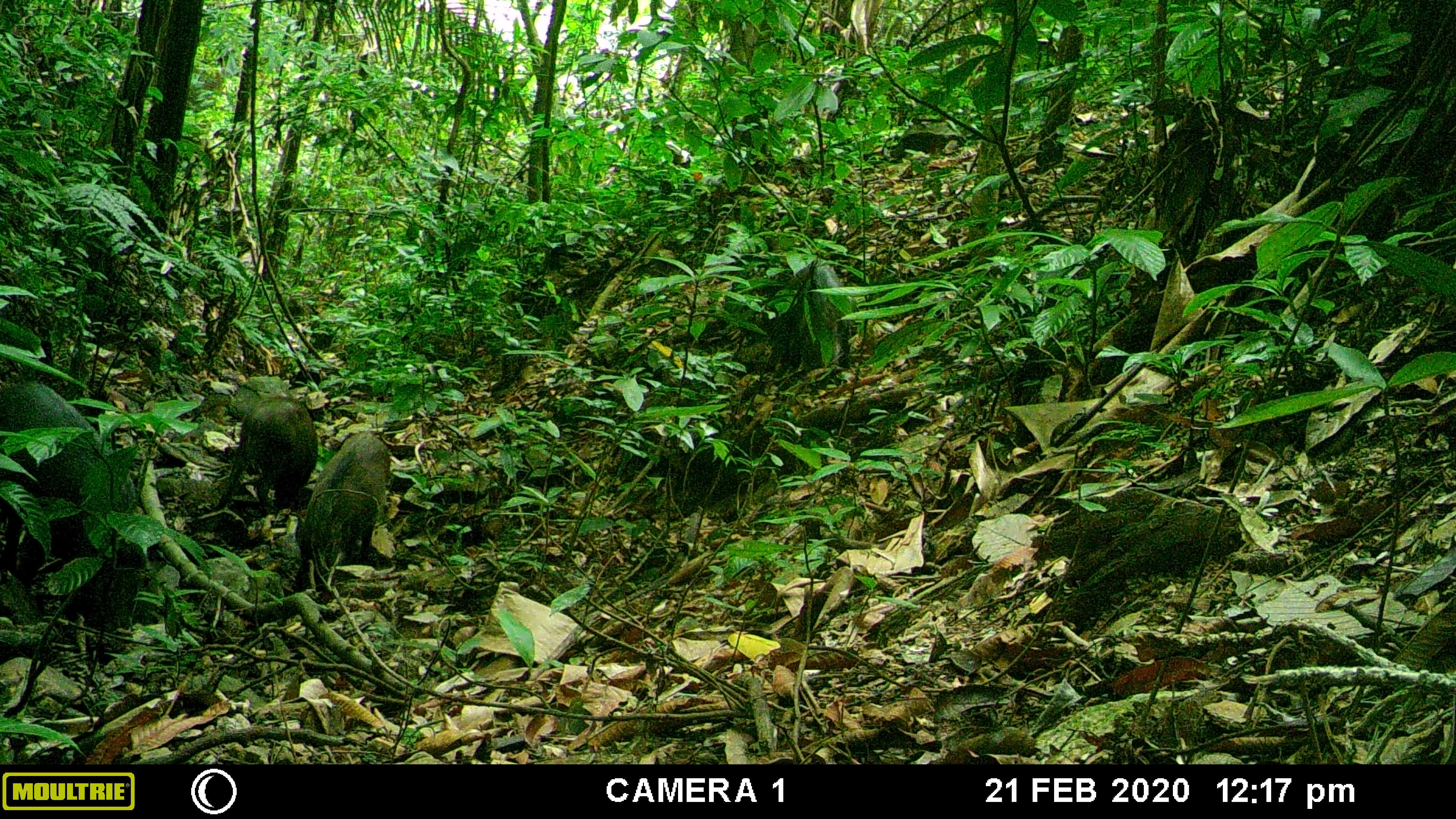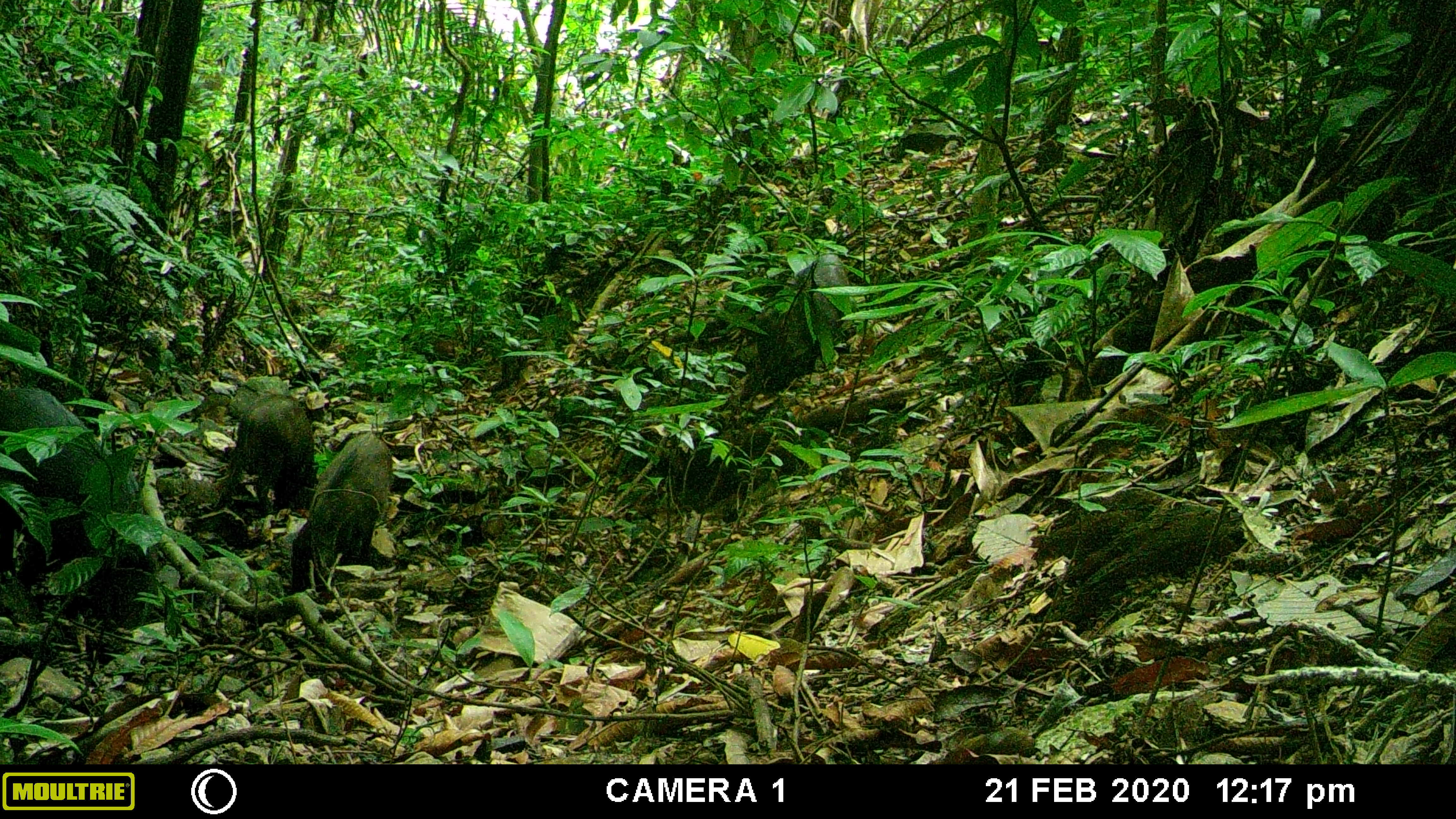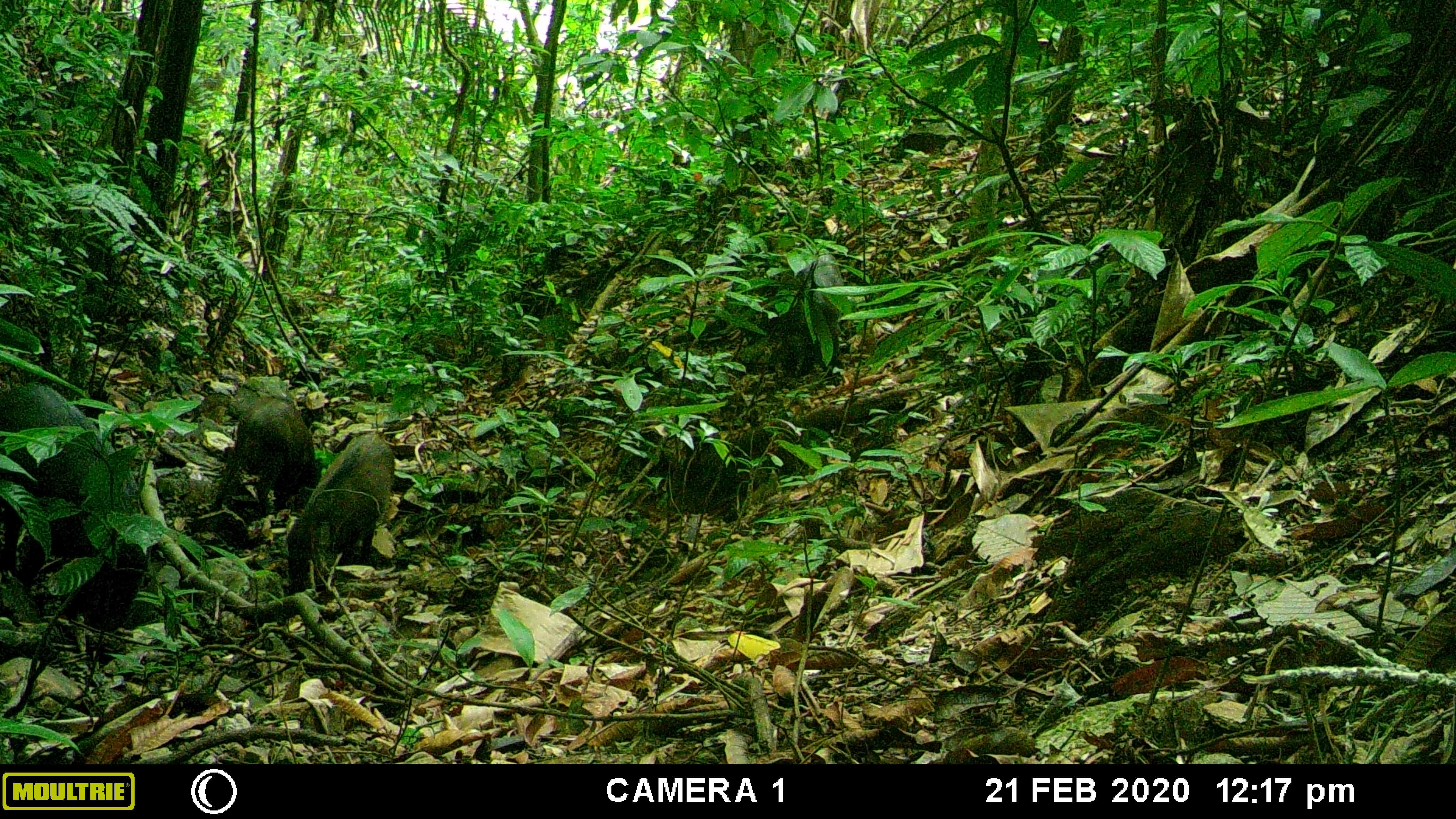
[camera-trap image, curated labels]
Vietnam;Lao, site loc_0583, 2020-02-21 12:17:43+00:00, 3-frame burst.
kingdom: Animalia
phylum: Chordata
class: Mammalia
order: Artiodactyla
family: Suidae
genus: Sus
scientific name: Sus scrofa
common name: eurasian wild pig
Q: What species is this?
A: Eurasian wild pig (Sus scrofa).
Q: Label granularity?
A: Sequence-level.